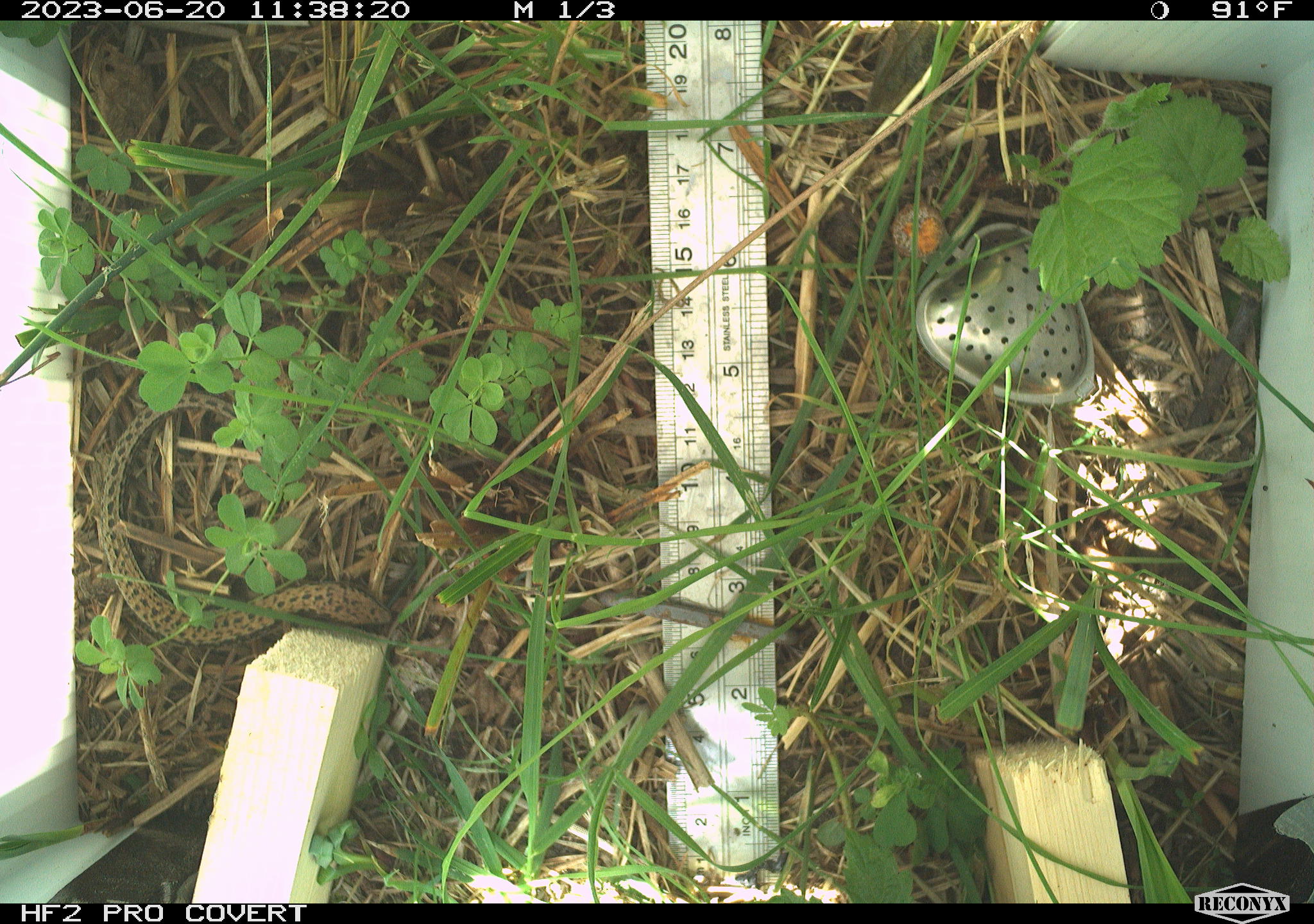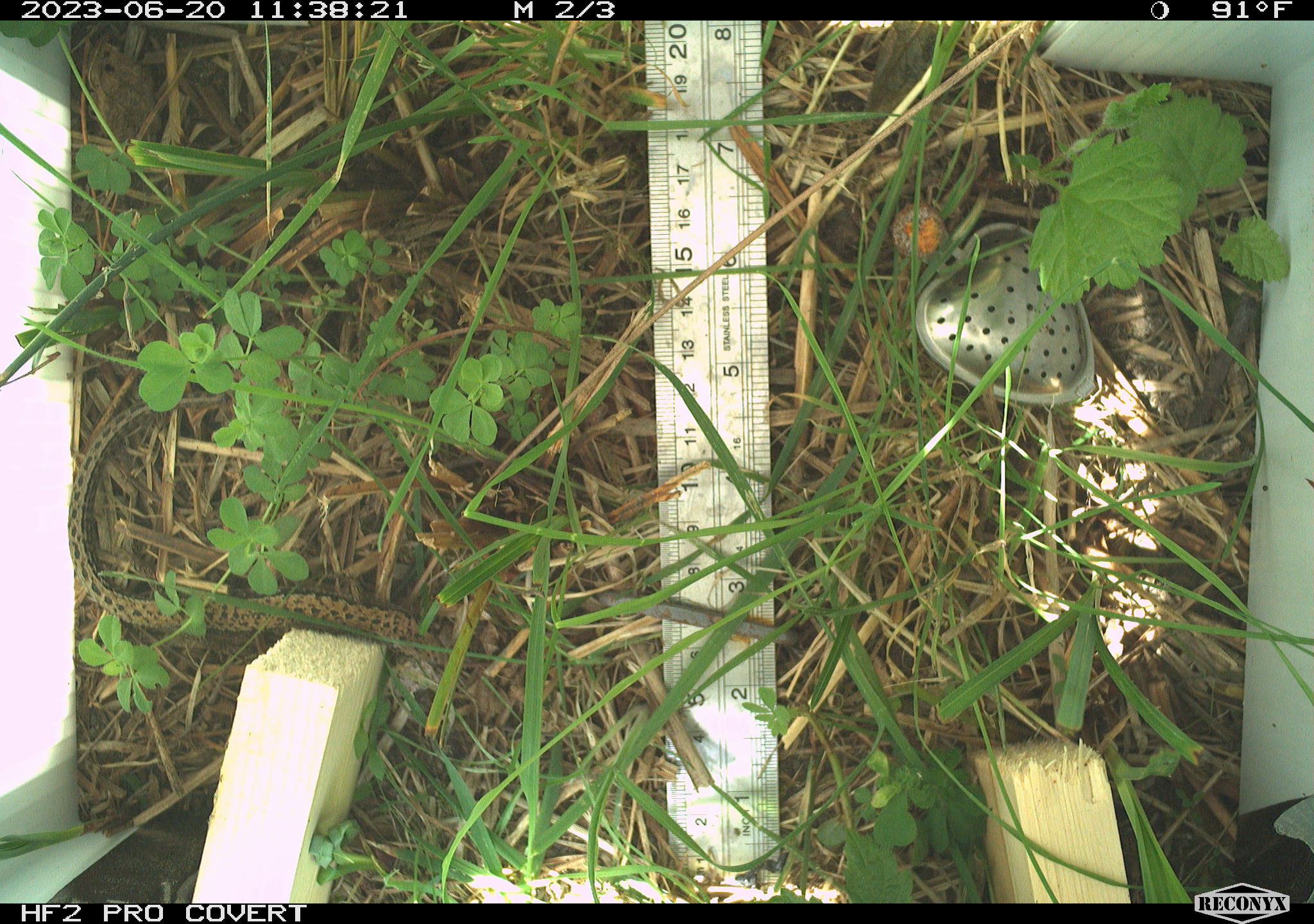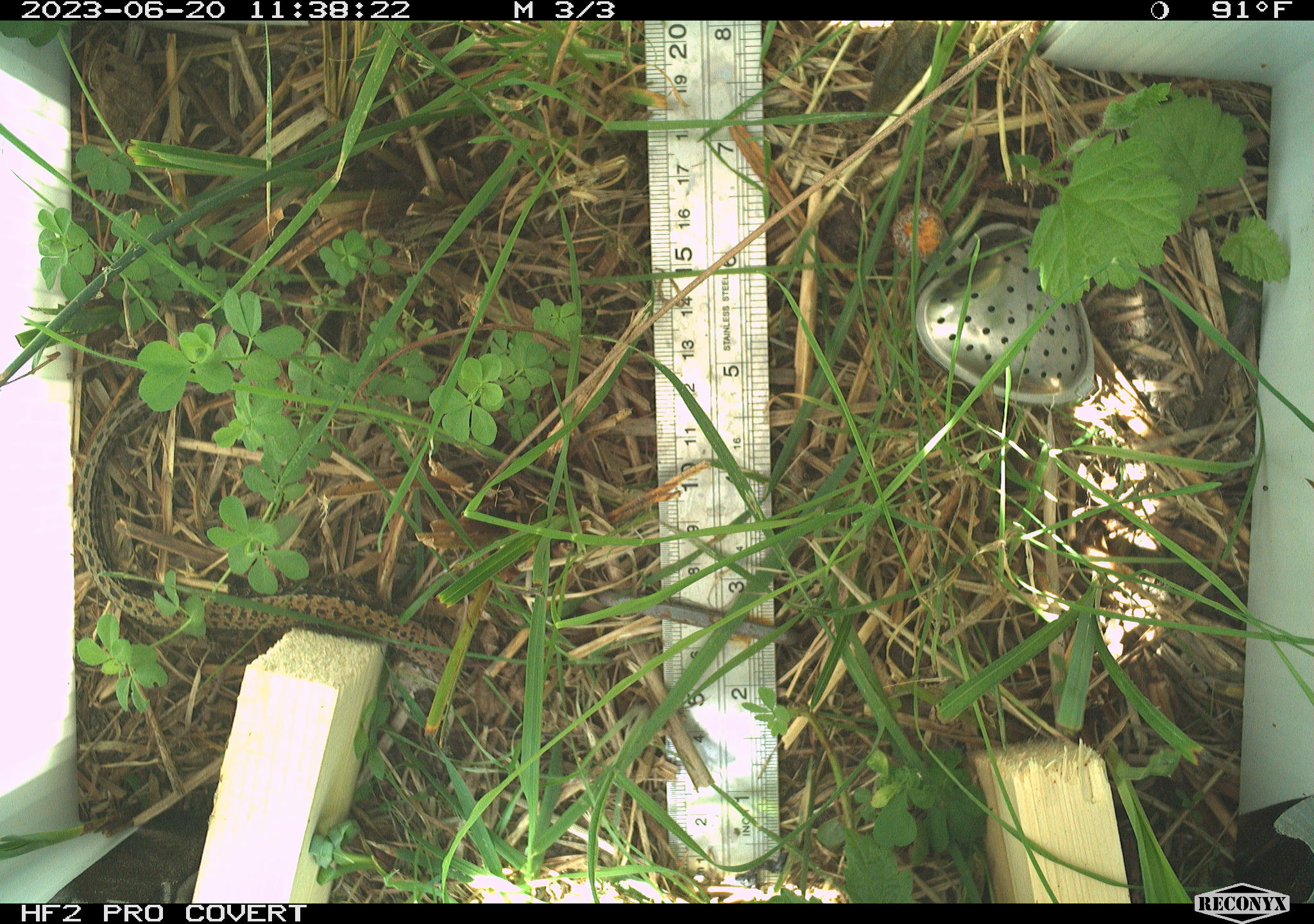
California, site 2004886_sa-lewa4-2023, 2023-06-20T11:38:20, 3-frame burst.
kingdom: Animalia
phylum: Chordata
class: Reptilia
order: Squamata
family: Anguidae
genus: Elgaria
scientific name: Elgaria coerulea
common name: northern alligator lizard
Northern alligator lizard (Elgaria coerulea).